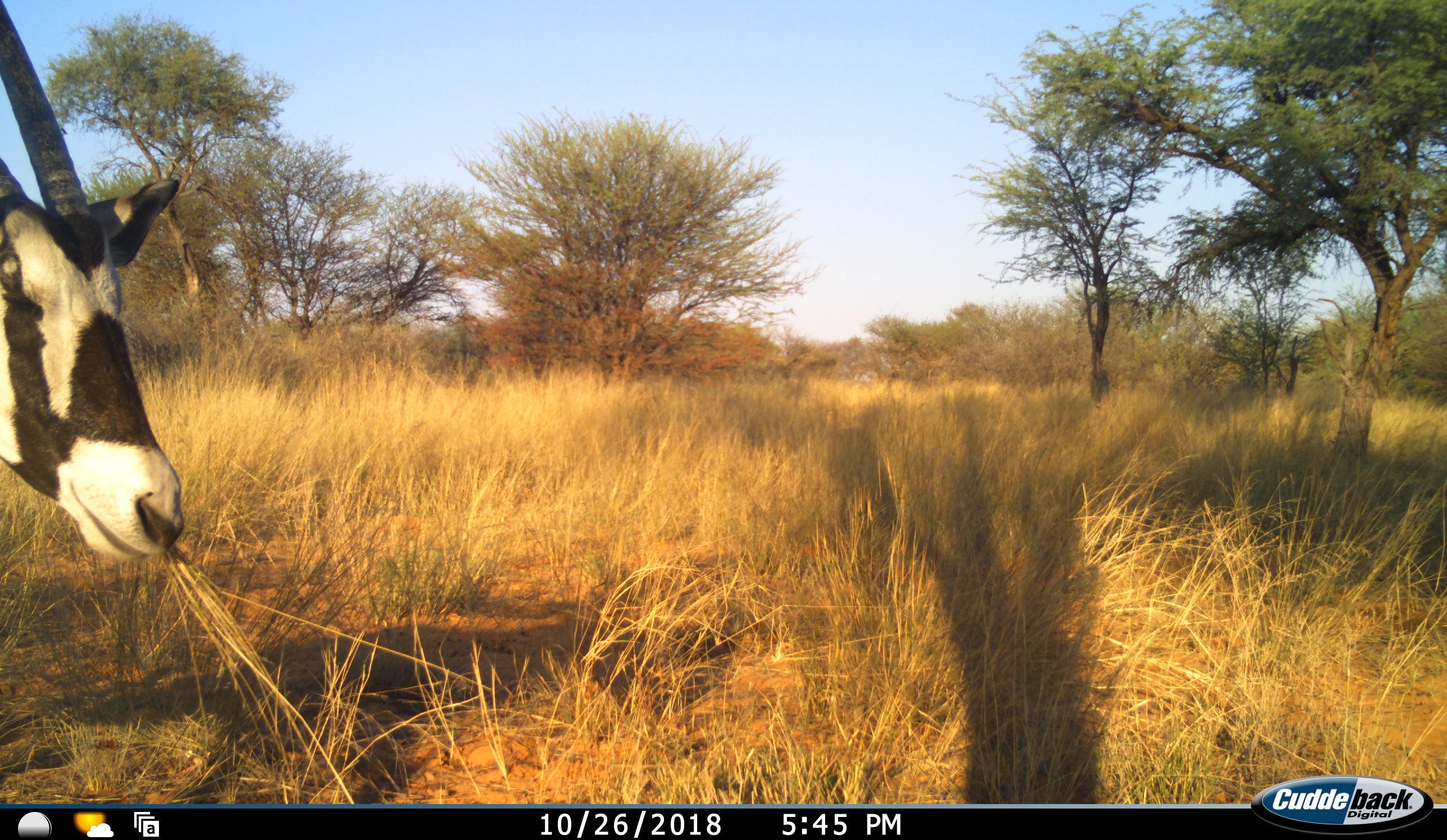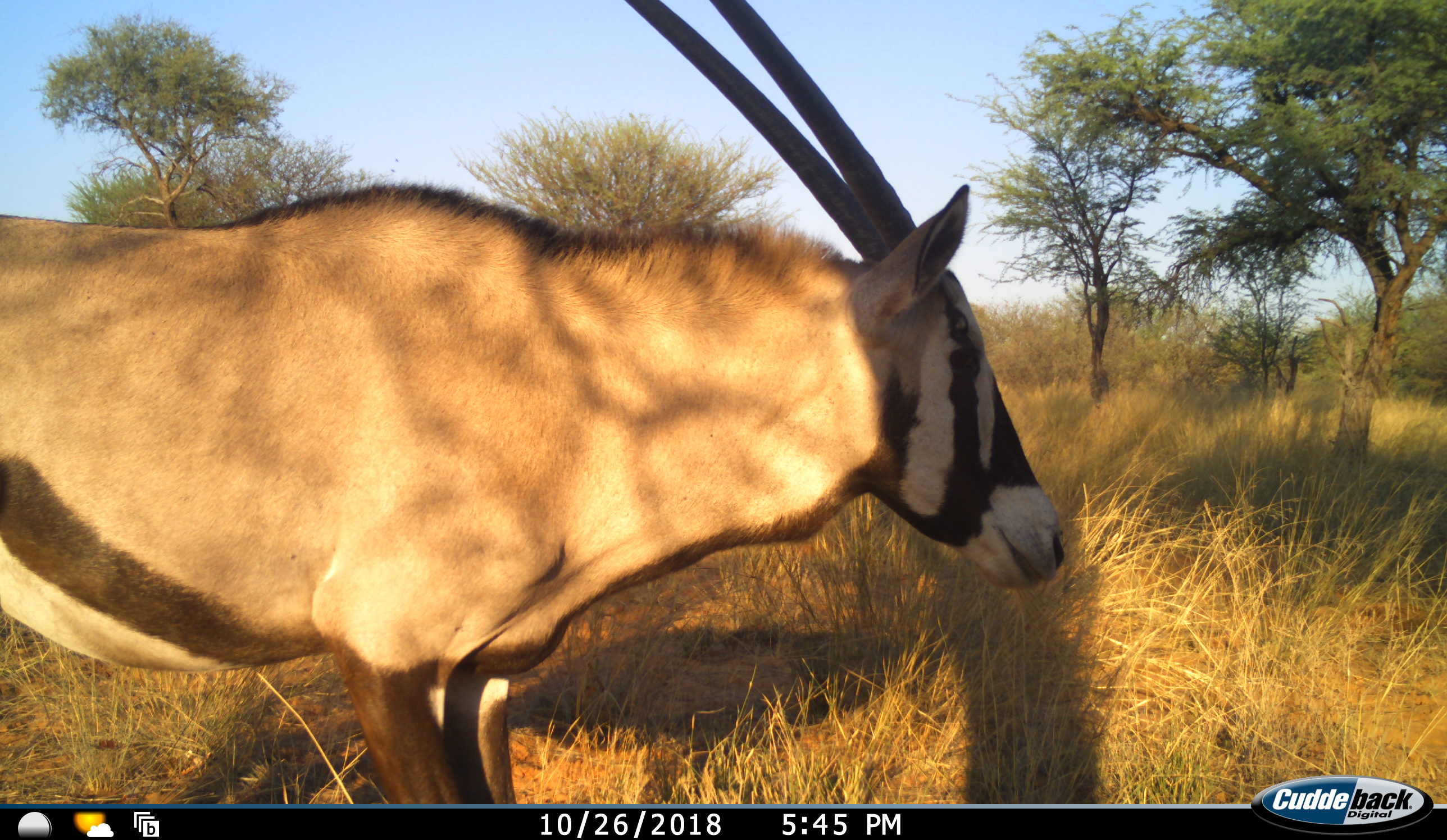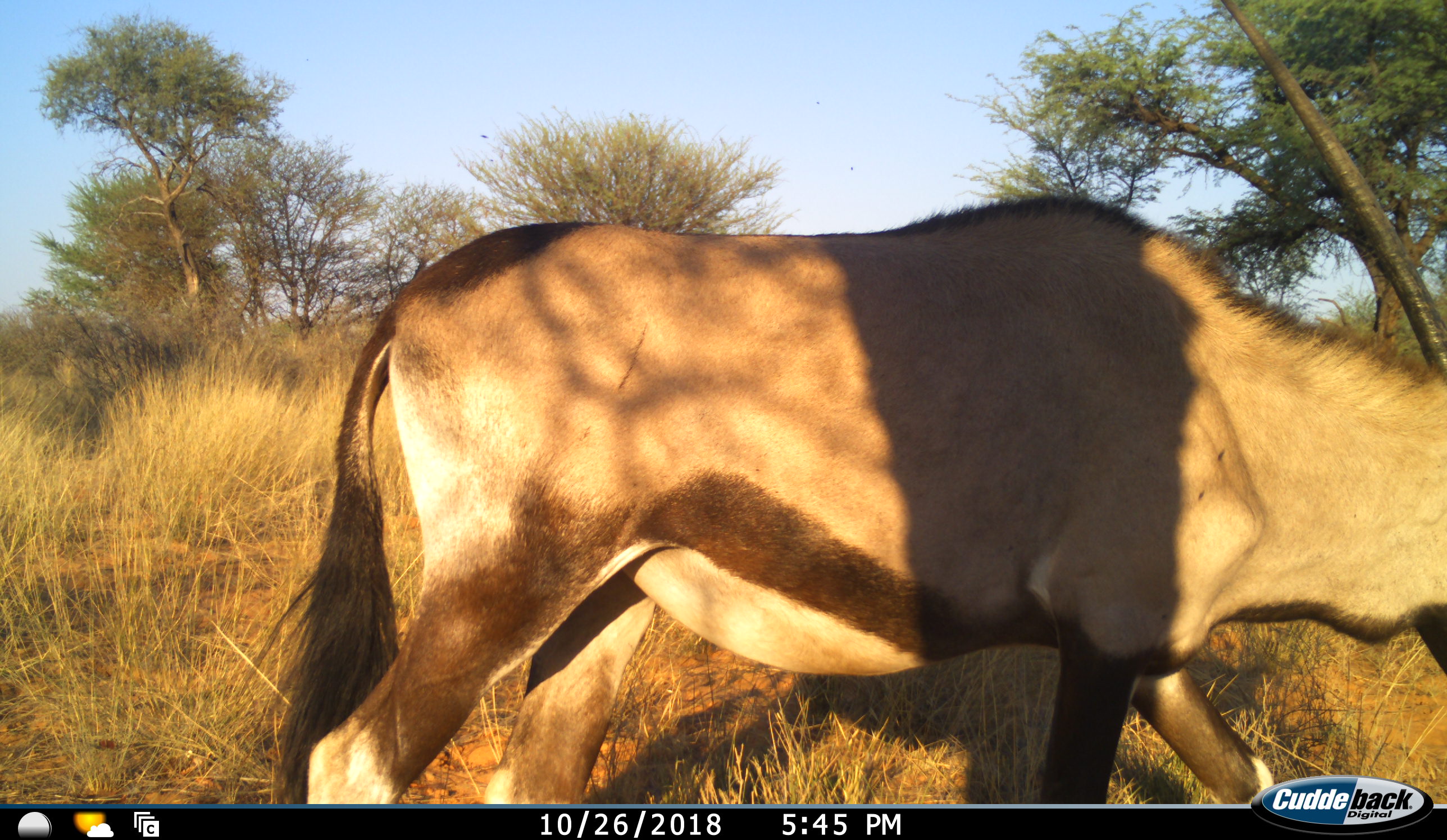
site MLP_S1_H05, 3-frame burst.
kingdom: Animalia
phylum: Chordata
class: Mammalia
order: Artiodactyla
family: Bovidae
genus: Oryx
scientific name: Oryx gazella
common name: gemsbok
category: oryx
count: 1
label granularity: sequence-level